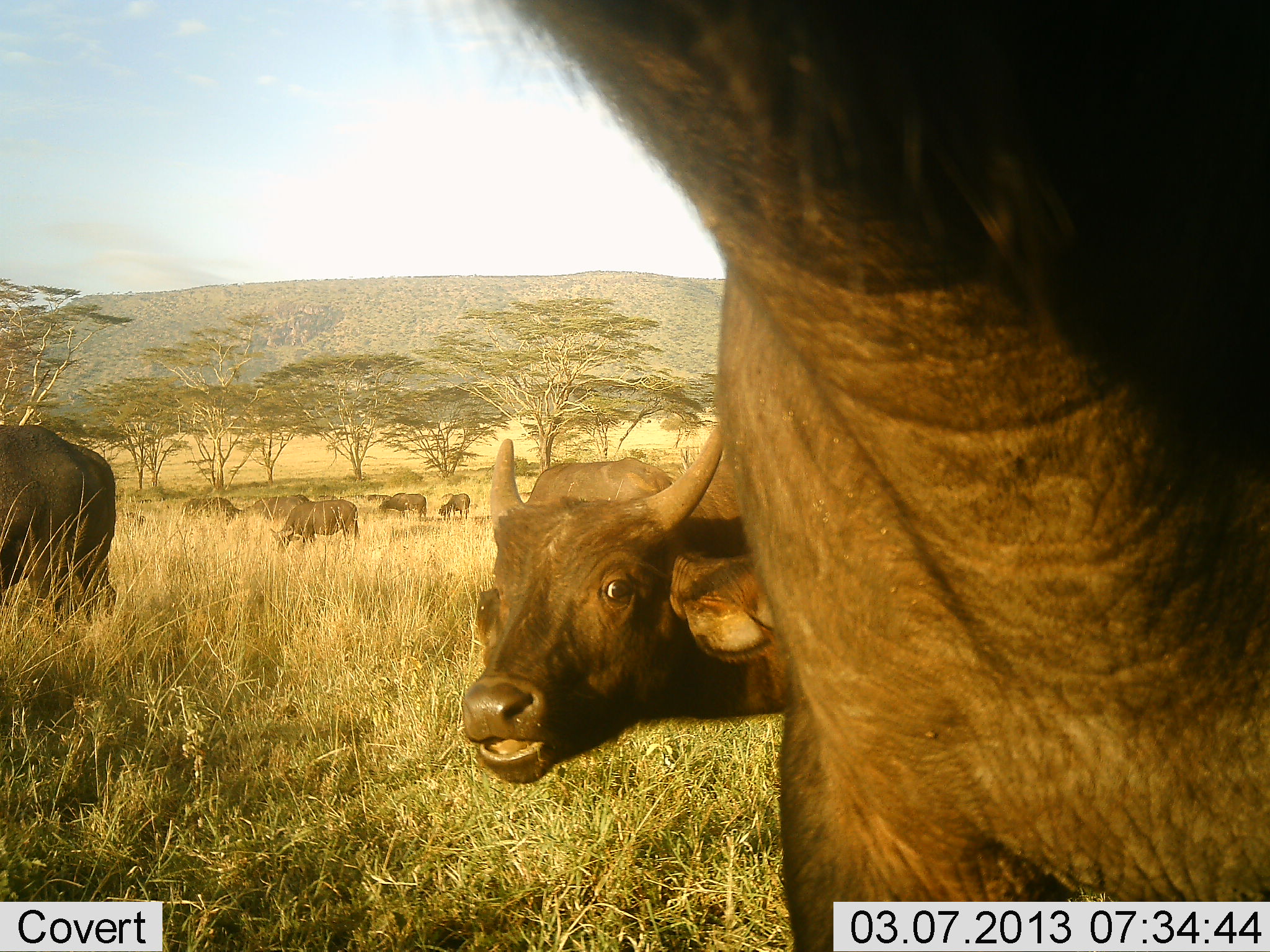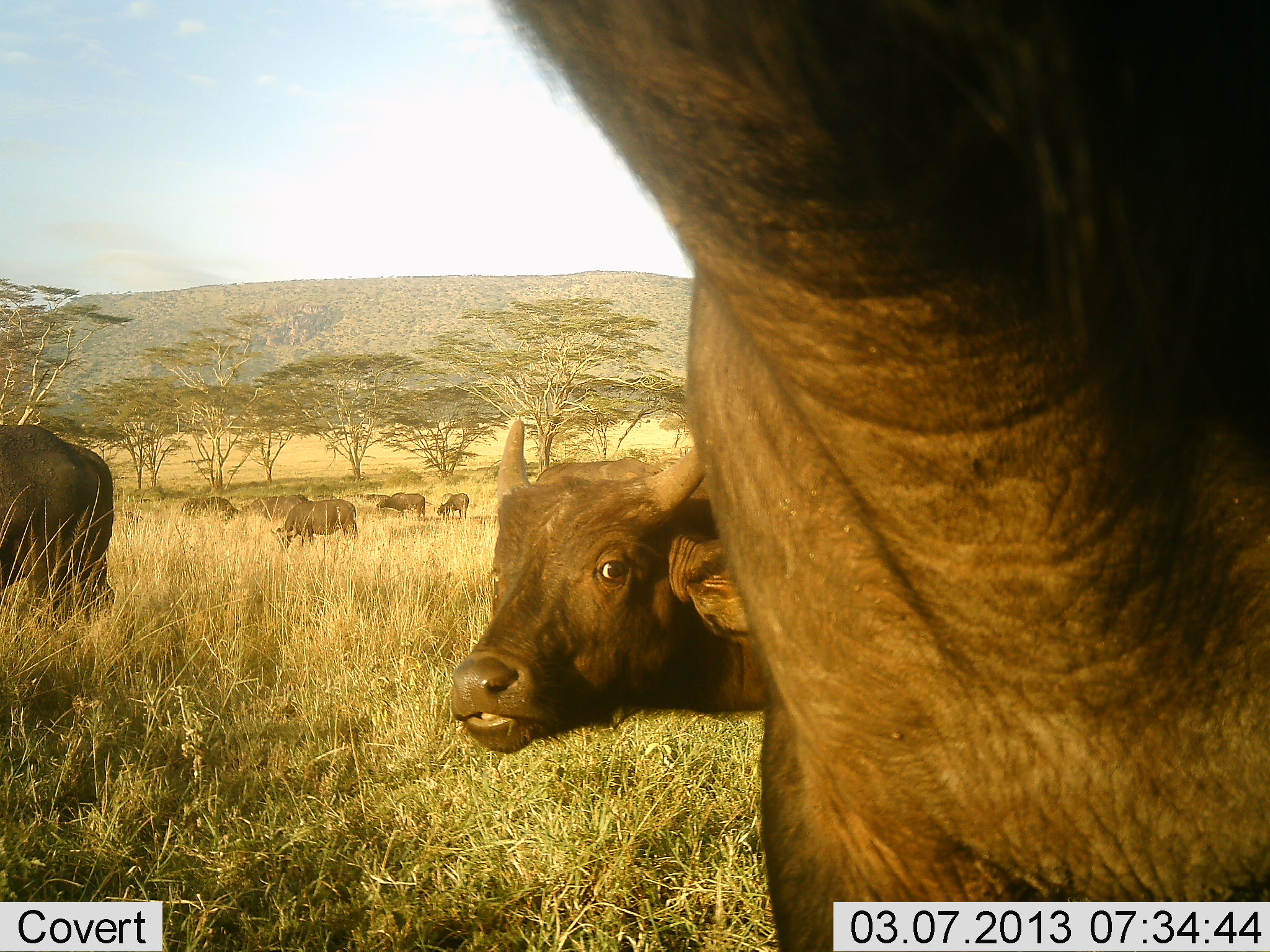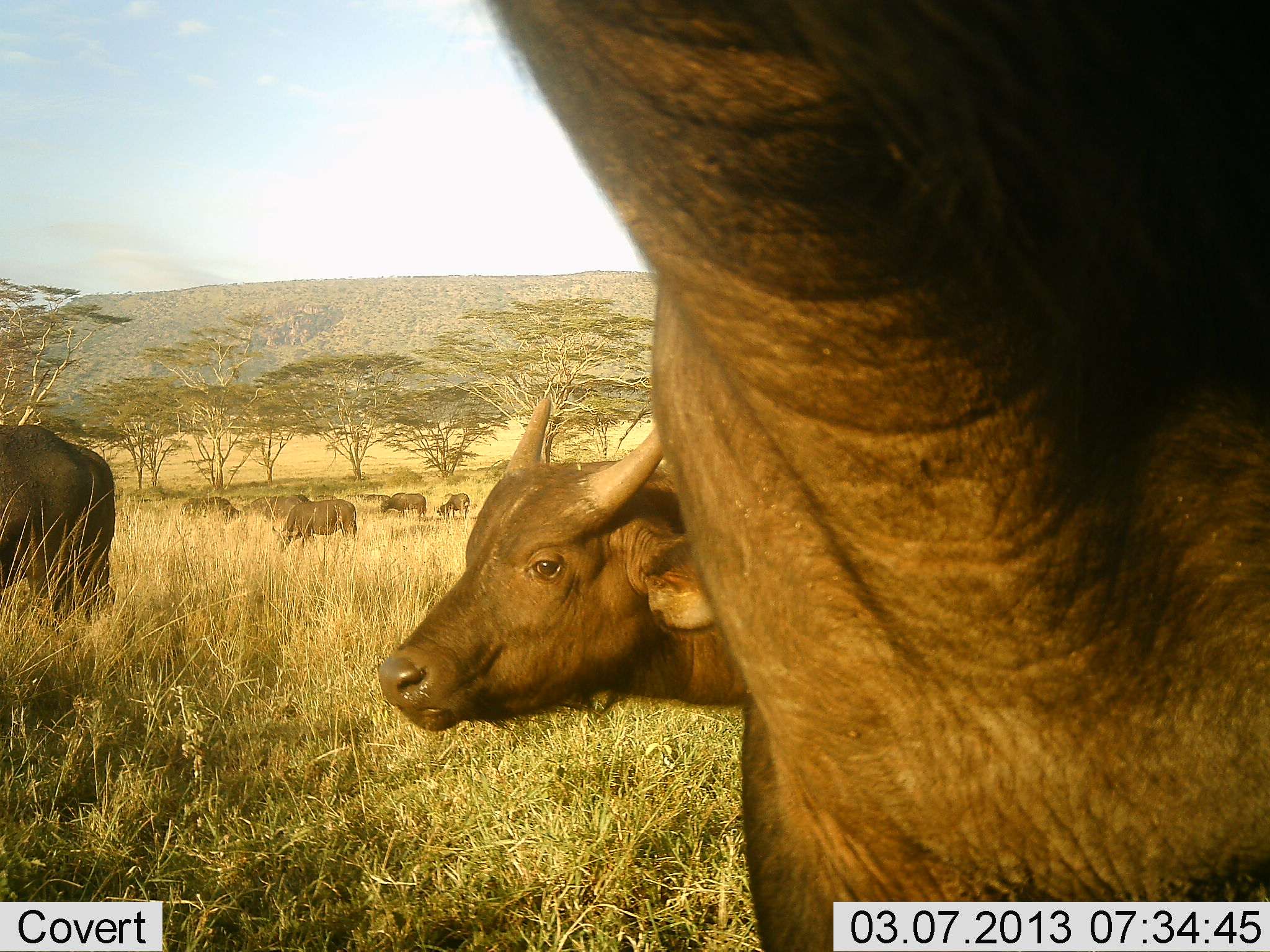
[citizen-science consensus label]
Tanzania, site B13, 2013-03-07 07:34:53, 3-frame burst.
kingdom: Animalia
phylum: Chordata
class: Mammalia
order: Artiodactyla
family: Bovidae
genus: Syncerus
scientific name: Syncerus caffer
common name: cape buffalo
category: buffalo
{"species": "buffalo (cape buffalo) (Syncerus caffer)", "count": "8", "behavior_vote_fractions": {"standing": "76%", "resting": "12%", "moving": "18%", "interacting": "24%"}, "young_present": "35%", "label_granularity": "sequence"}